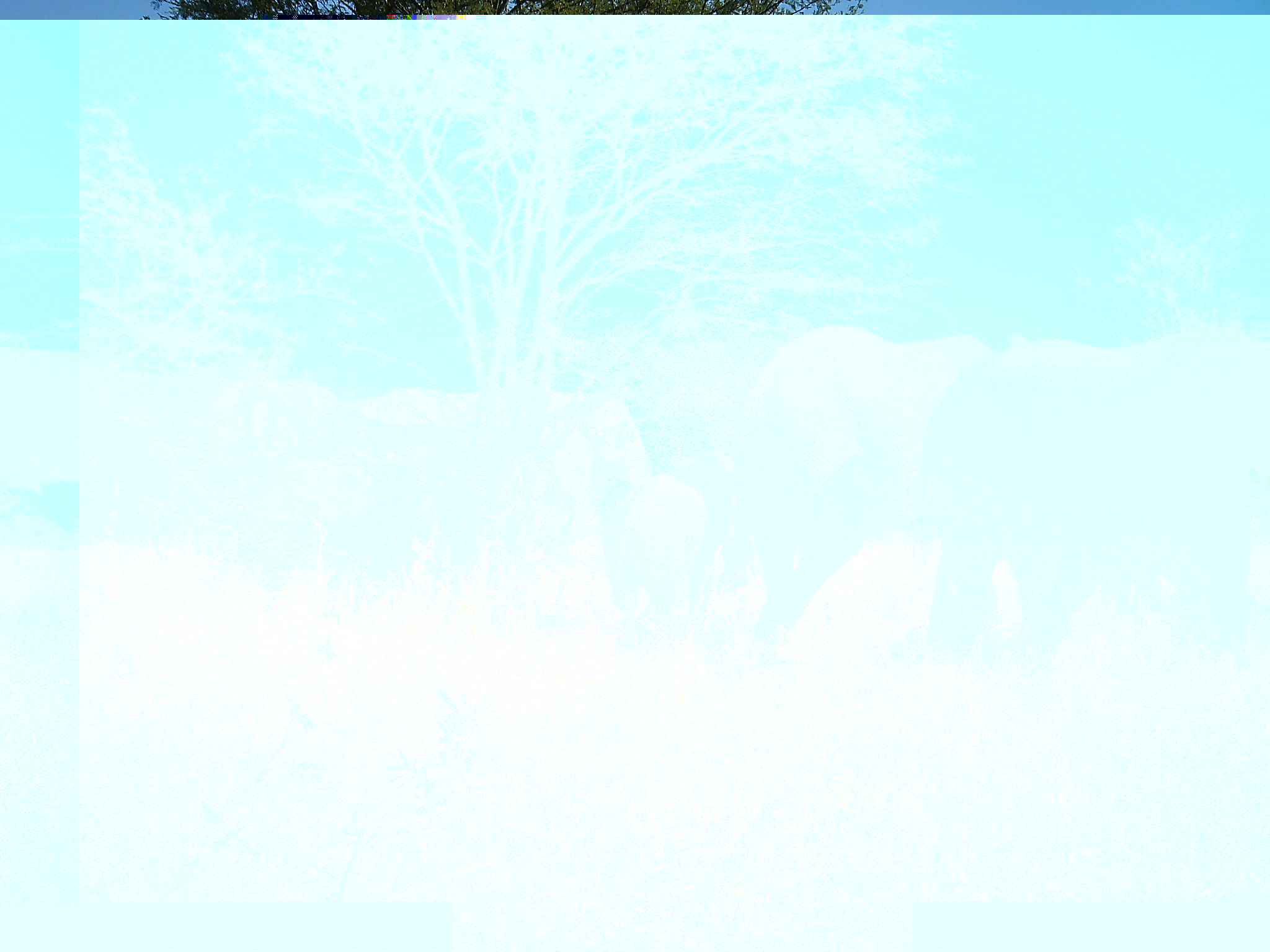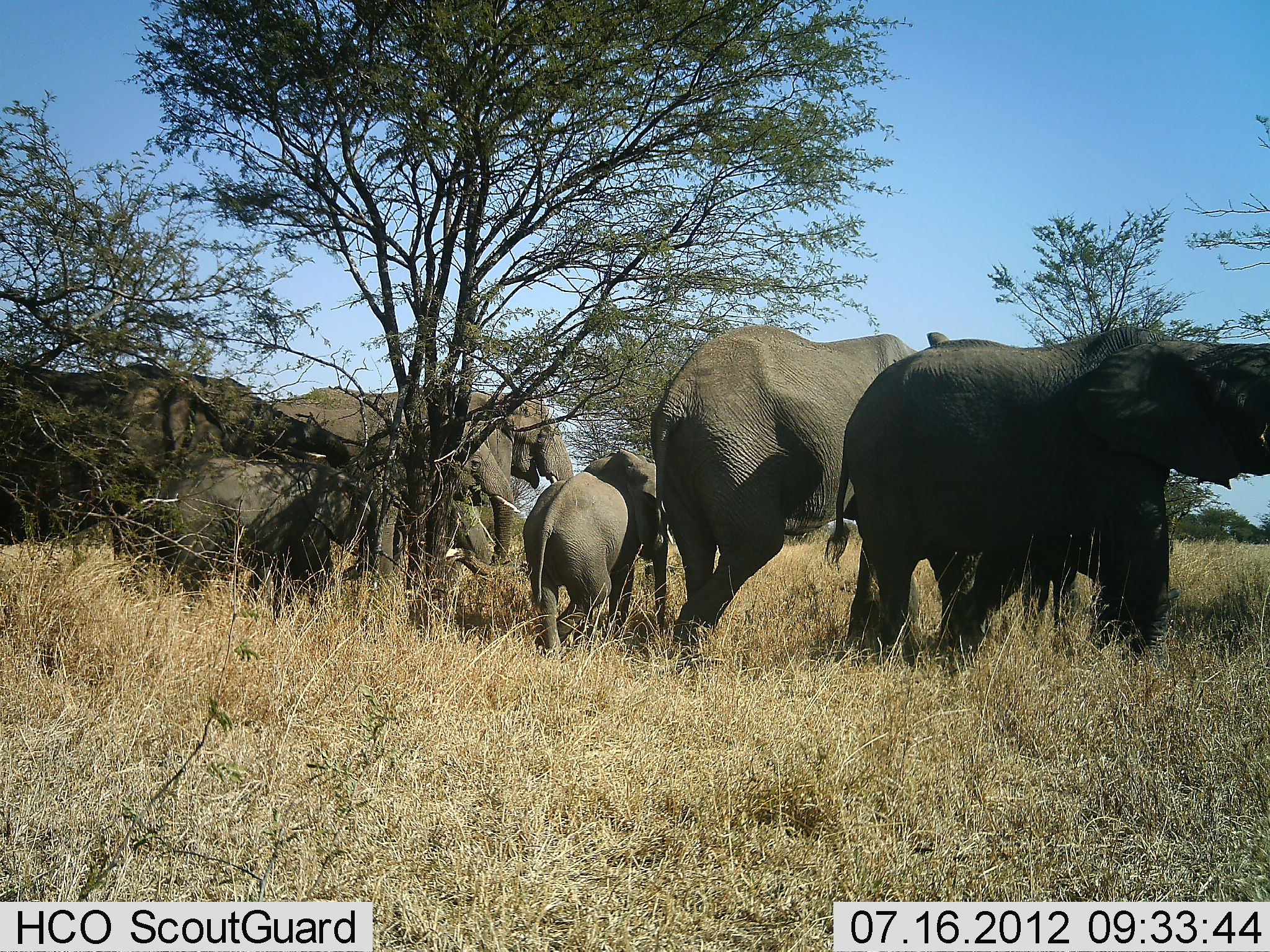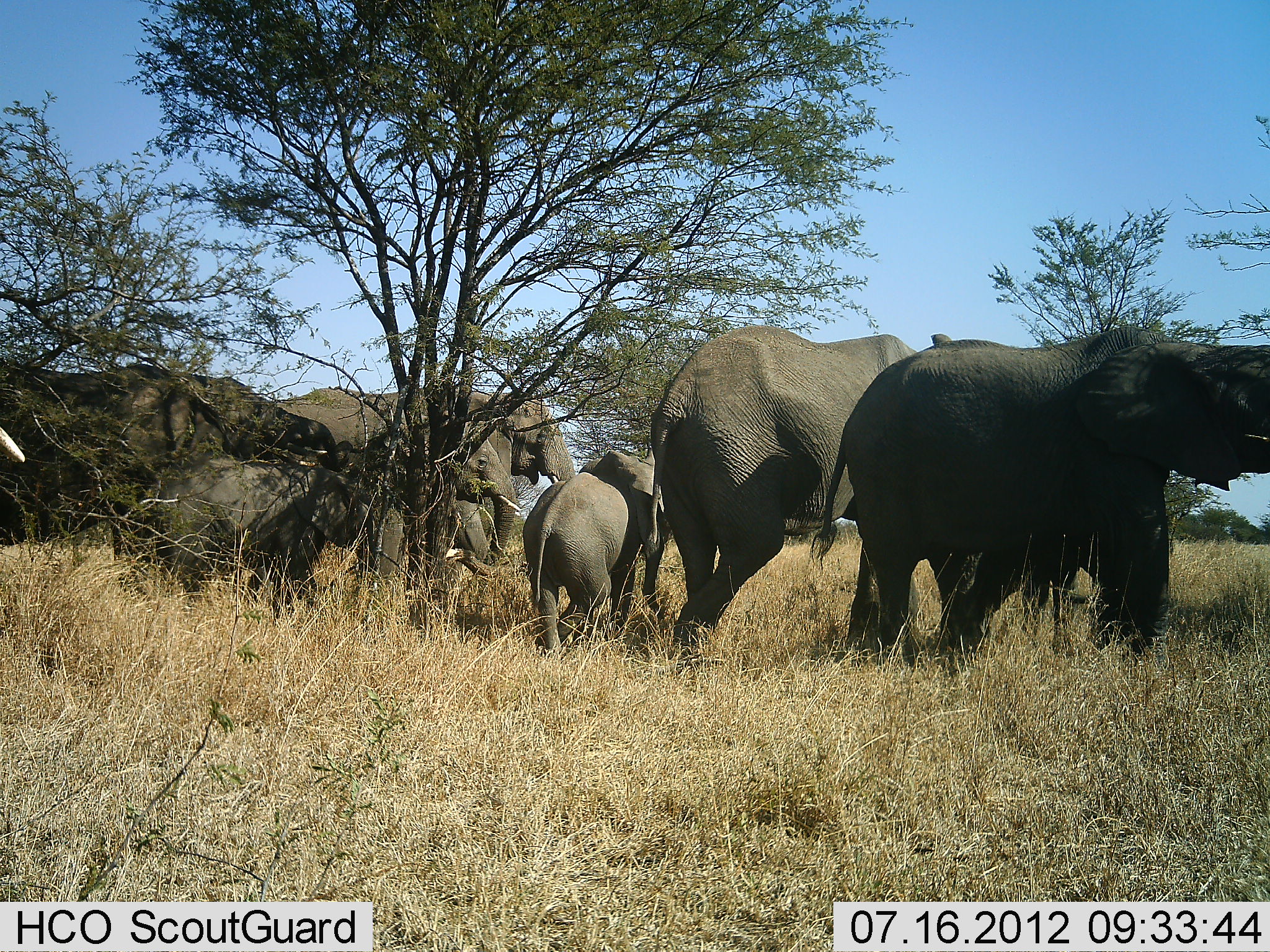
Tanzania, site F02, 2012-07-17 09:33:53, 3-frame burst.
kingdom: Animalia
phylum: Chordata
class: Mammalia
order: Proboscidea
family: Elephantidae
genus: Loxodonta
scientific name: Loxodonta africana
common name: african bush elephant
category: elephant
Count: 8.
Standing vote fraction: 70%.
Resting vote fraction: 10%.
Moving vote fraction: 40%.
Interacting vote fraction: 0%.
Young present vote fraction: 90%.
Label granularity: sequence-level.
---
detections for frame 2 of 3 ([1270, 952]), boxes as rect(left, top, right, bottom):
animal: rect(825, 325, 1270, 665); rect(648, 323, 921, 678); rect(0, 355, 353, 546); rect(158, 450, 376, 610); rect(520, 449, 675, 658); rect(372, 384, 517, 578); rect(469, 380, 578, 493)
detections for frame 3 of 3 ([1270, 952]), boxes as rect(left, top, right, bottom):
animal: rect(808, 321, 1270, 663); rect(650, 317, 931, 661); rect(0, 357, 352, 567); rect(269, 382, 522, 578); rect(376, 385, 580, 590); rect(160, 444, 382, 611); rect(520, 445, 677, 656)